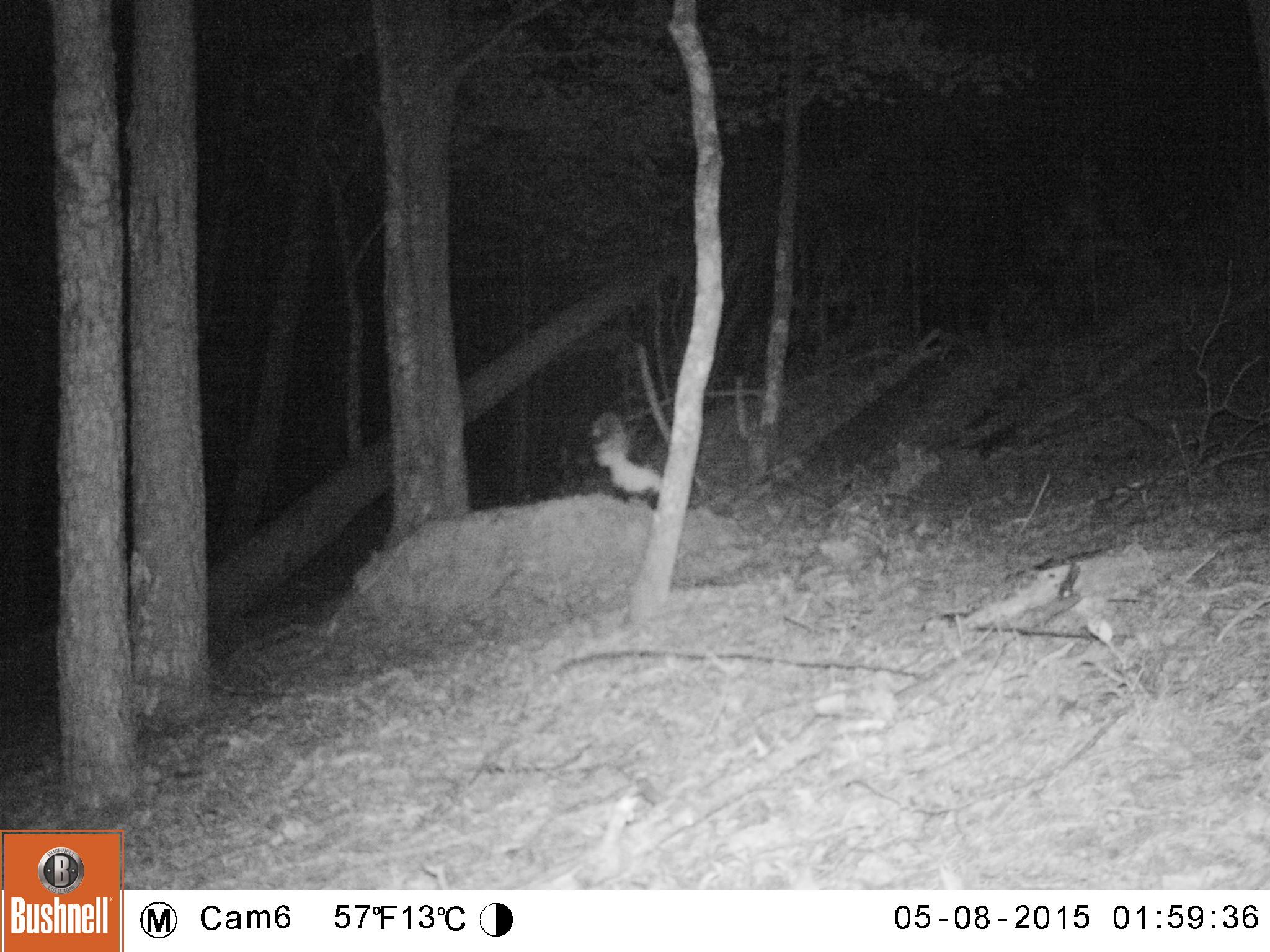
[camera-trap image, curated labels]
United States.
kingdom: Animalia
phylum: Chordata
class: Mammalia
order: Carnivora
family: Mephitidae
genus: Mephitis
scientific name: Mephitis mephitis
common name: striped skunk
Striped Skunk (Mephitis mephitis).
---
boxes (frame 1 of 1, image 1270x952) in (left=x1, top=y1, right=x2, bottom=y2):
Striped Skunk: (left=582, top=408, right=670, bottom=510)